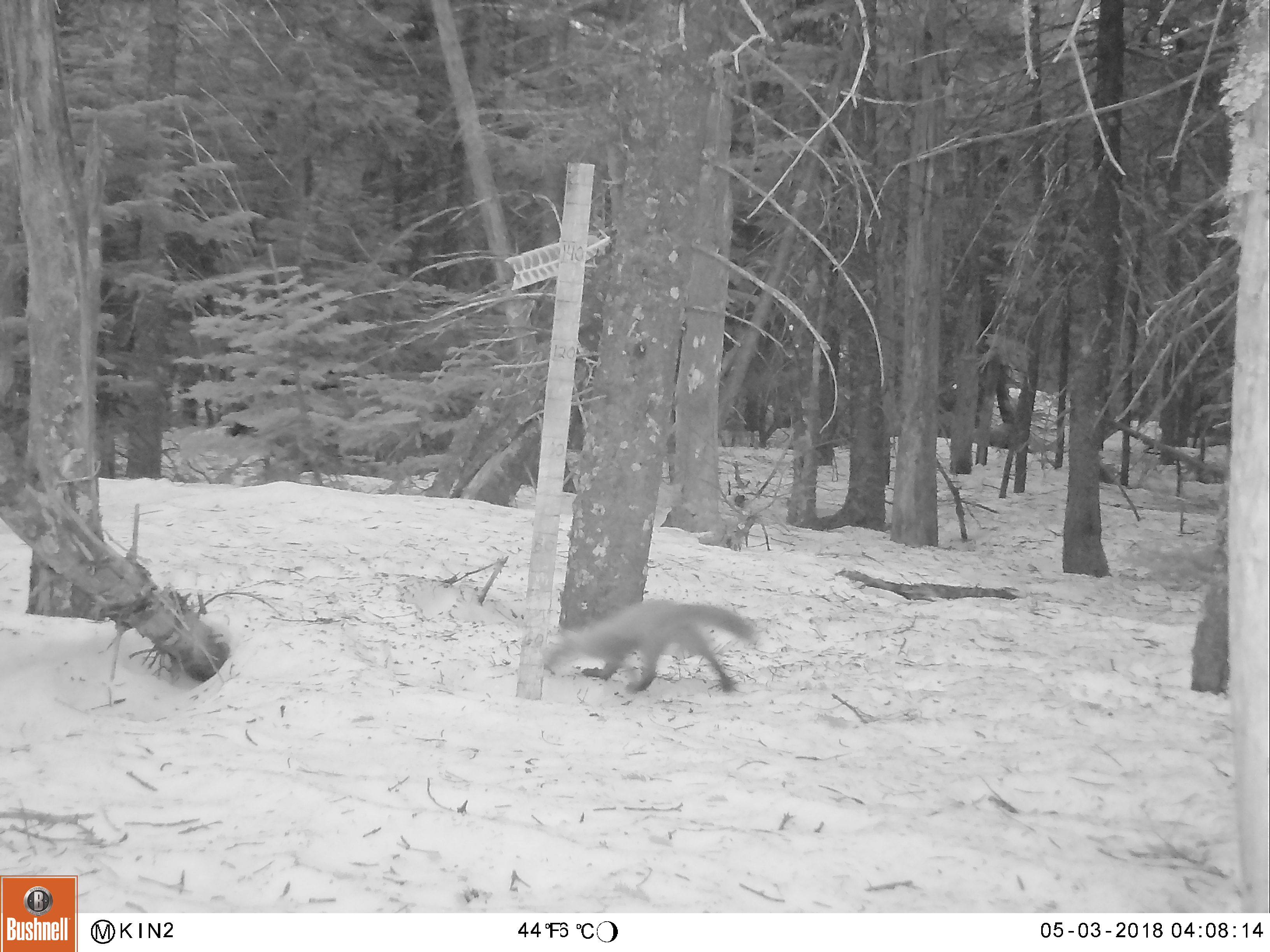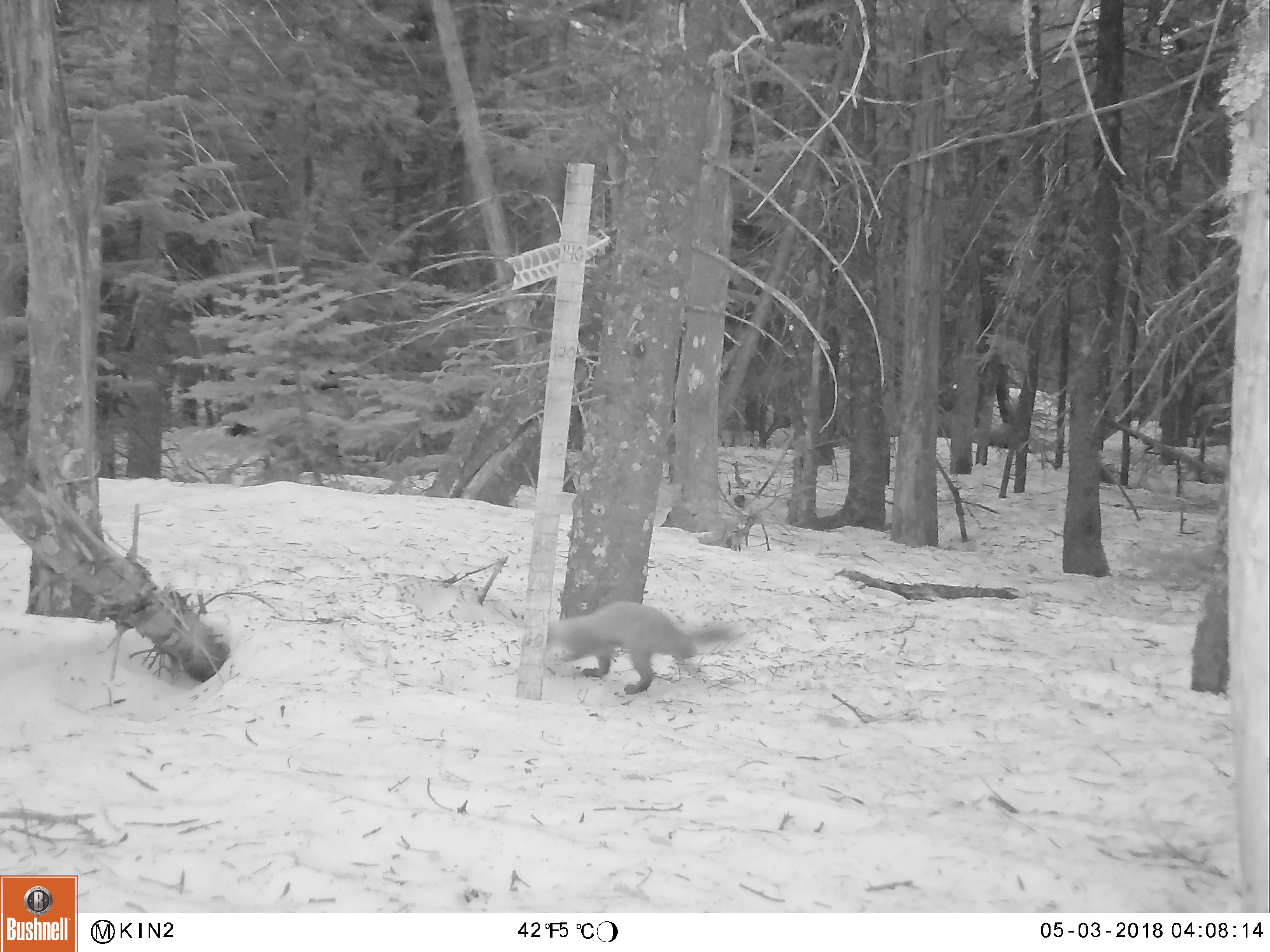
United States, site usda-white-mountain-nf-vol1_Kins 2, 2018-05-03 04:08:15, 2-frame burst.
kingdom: Animalia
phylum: Chordata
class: Mammalia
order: Carnivora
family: Mustelidae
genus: Martes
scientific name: Martes americana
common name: american marten